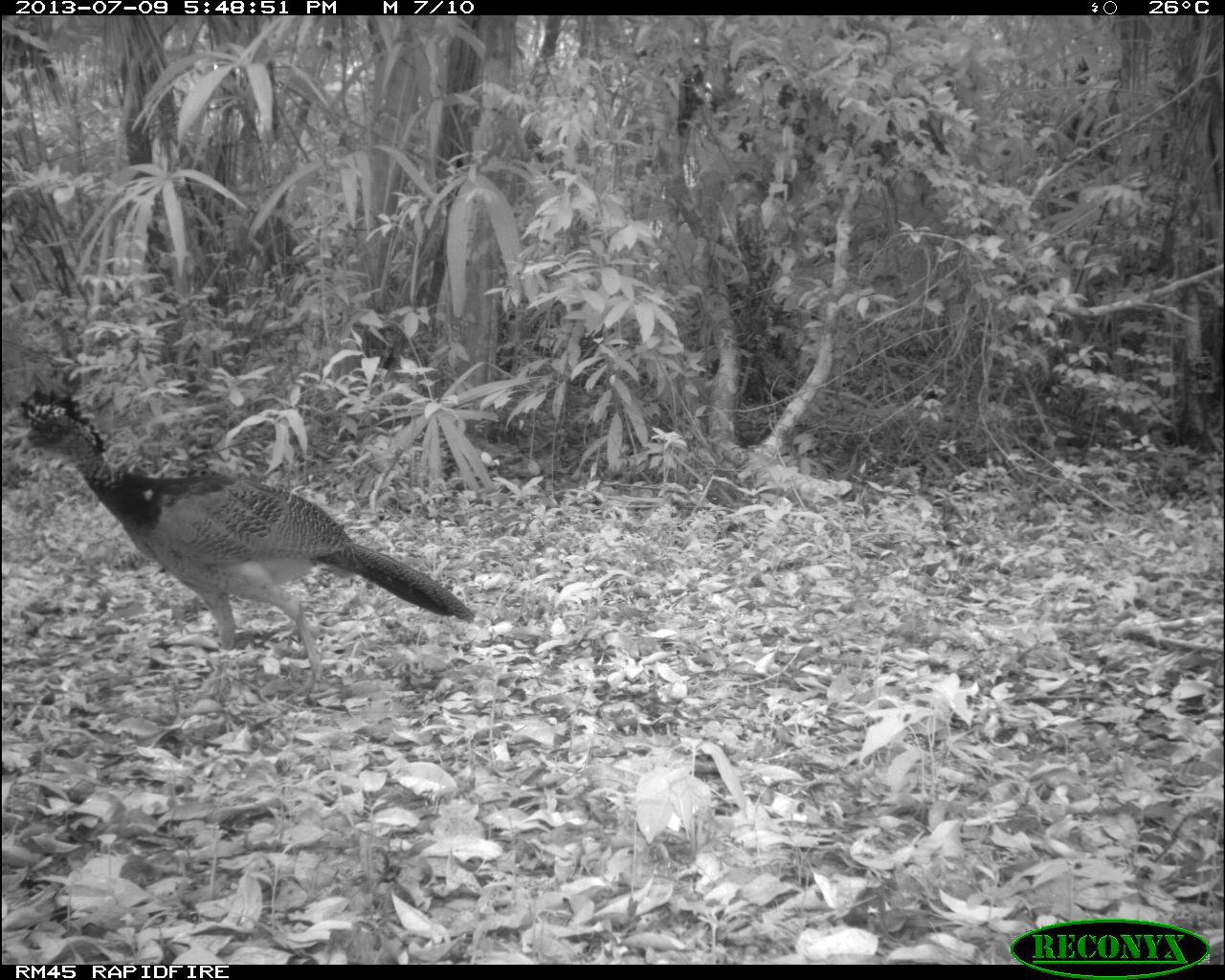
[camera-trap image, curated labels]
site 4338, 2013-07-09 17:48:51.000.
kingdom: Animalia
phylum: Chordata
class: Aves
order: Galliformes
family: Cracidae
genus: Crax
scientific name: Crax rubra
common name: great curassow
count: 1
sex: female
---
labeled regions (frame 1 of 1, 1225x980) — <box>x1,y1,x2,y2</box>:
crax rubra: <box>16,387,477,684</box>